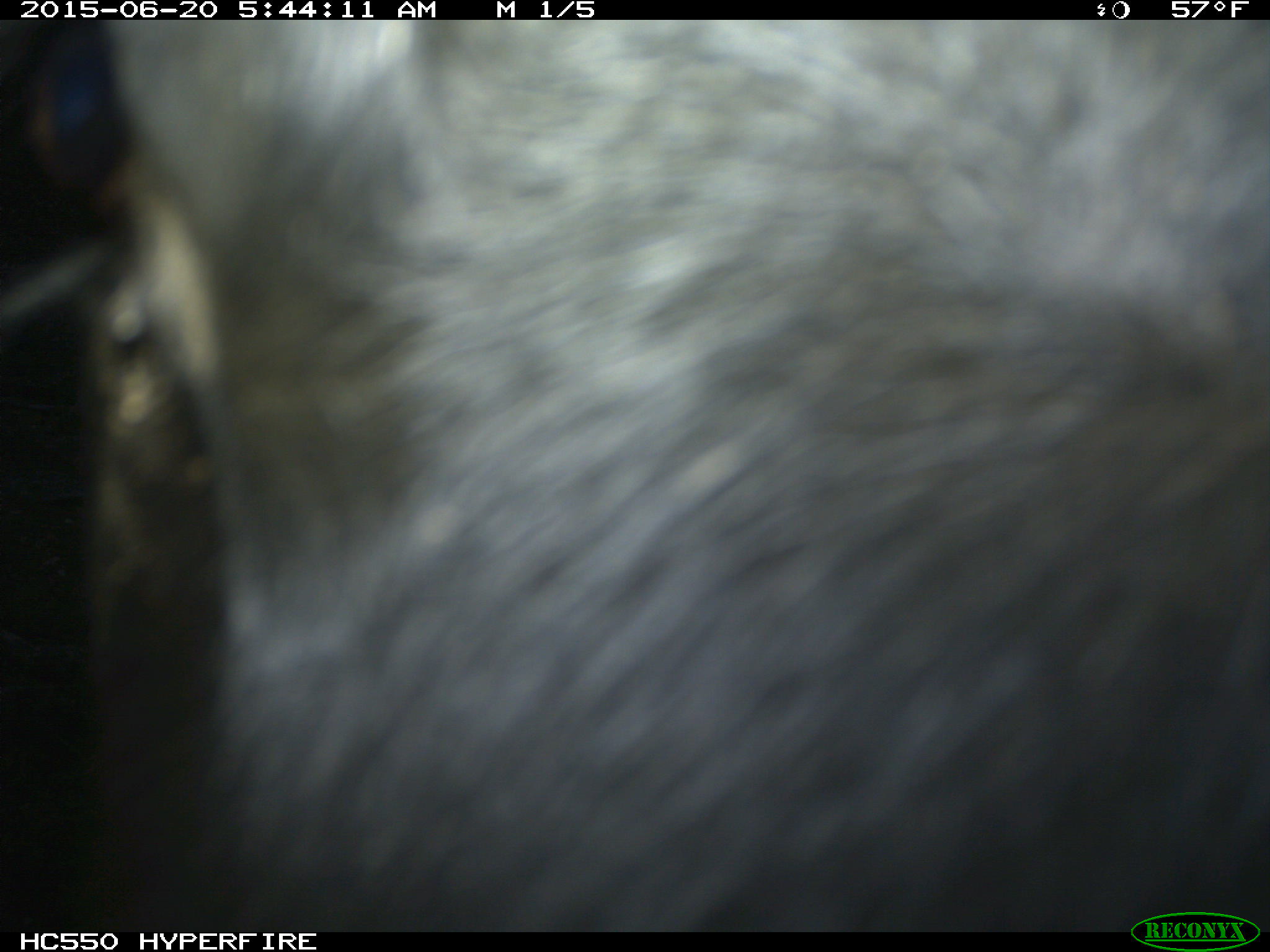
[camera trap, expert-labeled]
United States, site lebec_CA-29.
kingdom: Animalia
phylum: Chordata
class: Mammalia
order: Artiodactyla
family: Bovidae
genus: Bos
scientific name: Bos taurus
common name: domestic cow